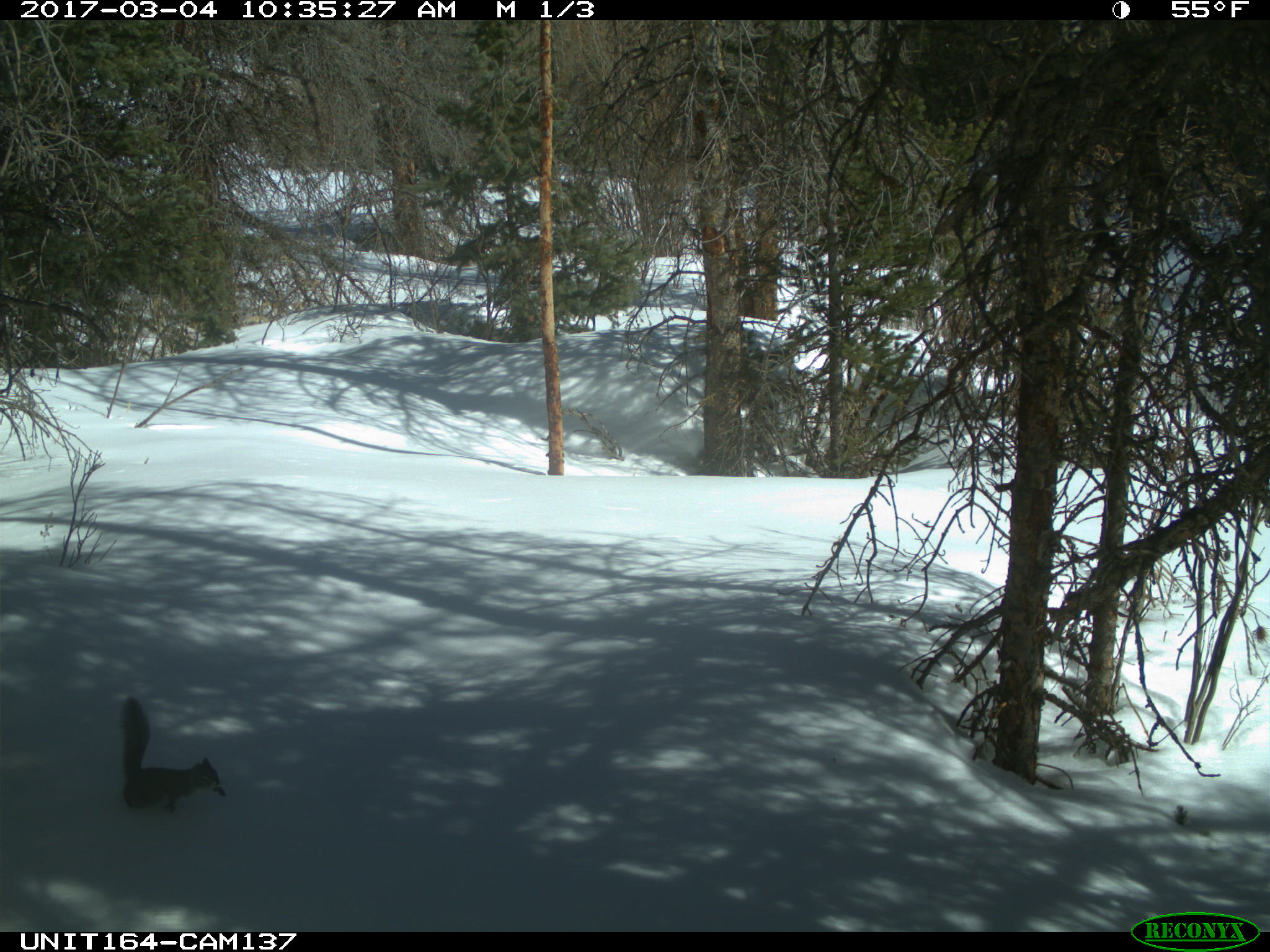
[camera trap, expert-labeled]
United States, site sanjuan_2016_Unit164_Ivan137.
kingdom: Animalia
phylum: Chordata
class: Mammalia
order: Rodentia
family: Sciuridae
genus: Tamiasciurus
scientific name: Tamiasciurus hudsonicus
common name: american red squirrel